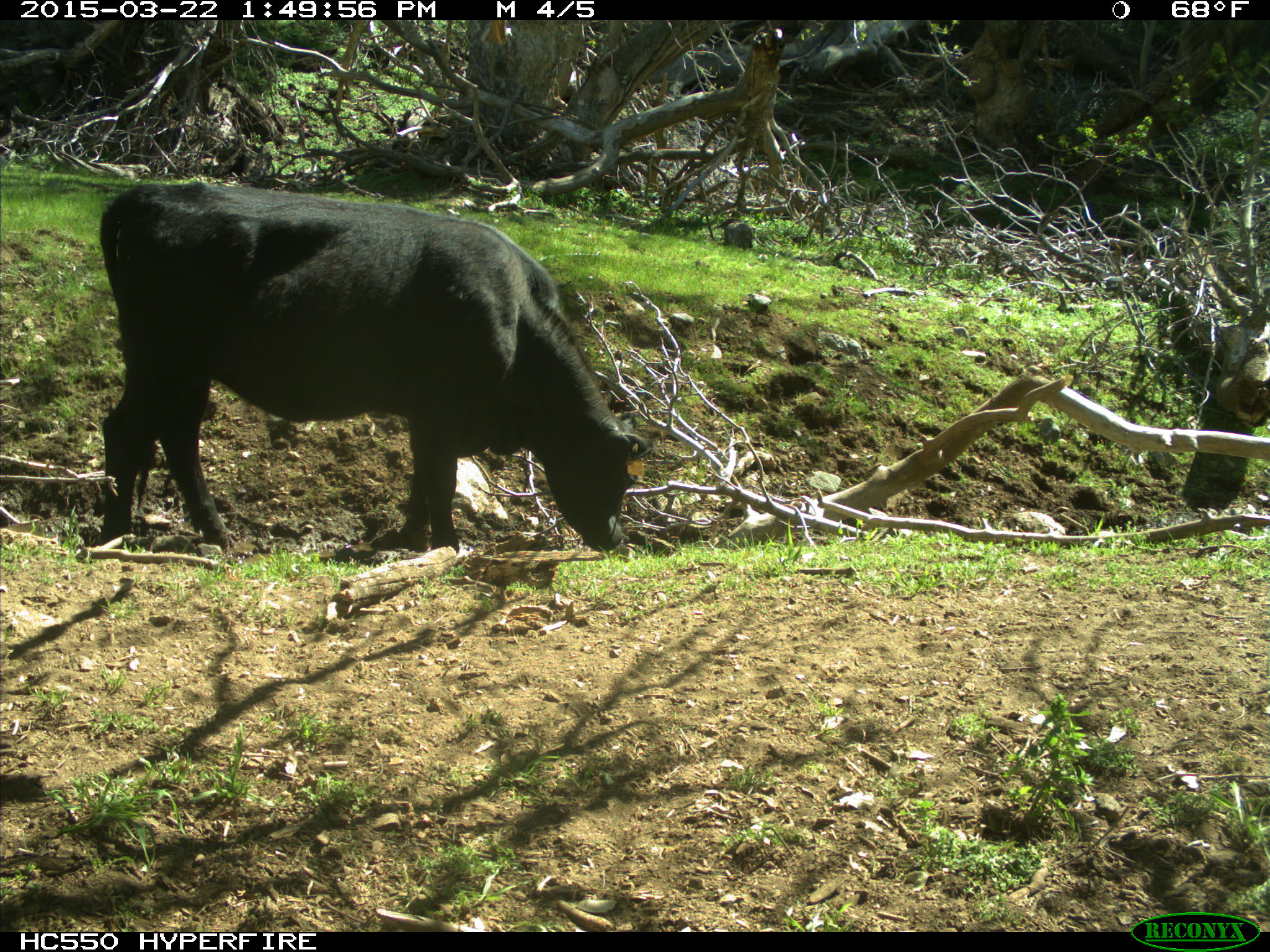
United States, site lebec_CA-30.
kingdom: Animalia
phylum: Chordata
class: Mammalia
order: Artiodactyla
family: Bovidae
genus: Bos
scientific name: Bos taurus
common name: domestic cow